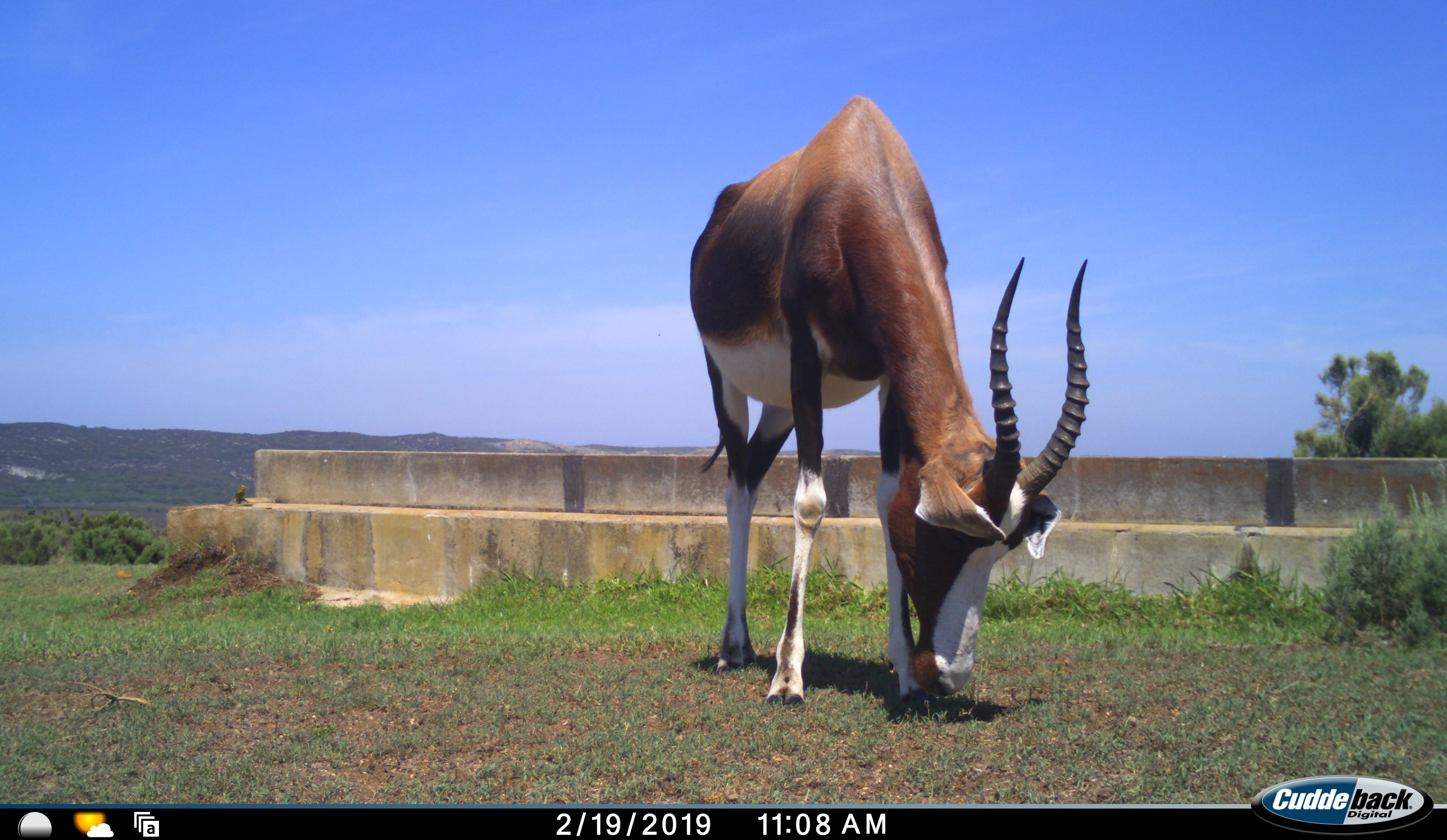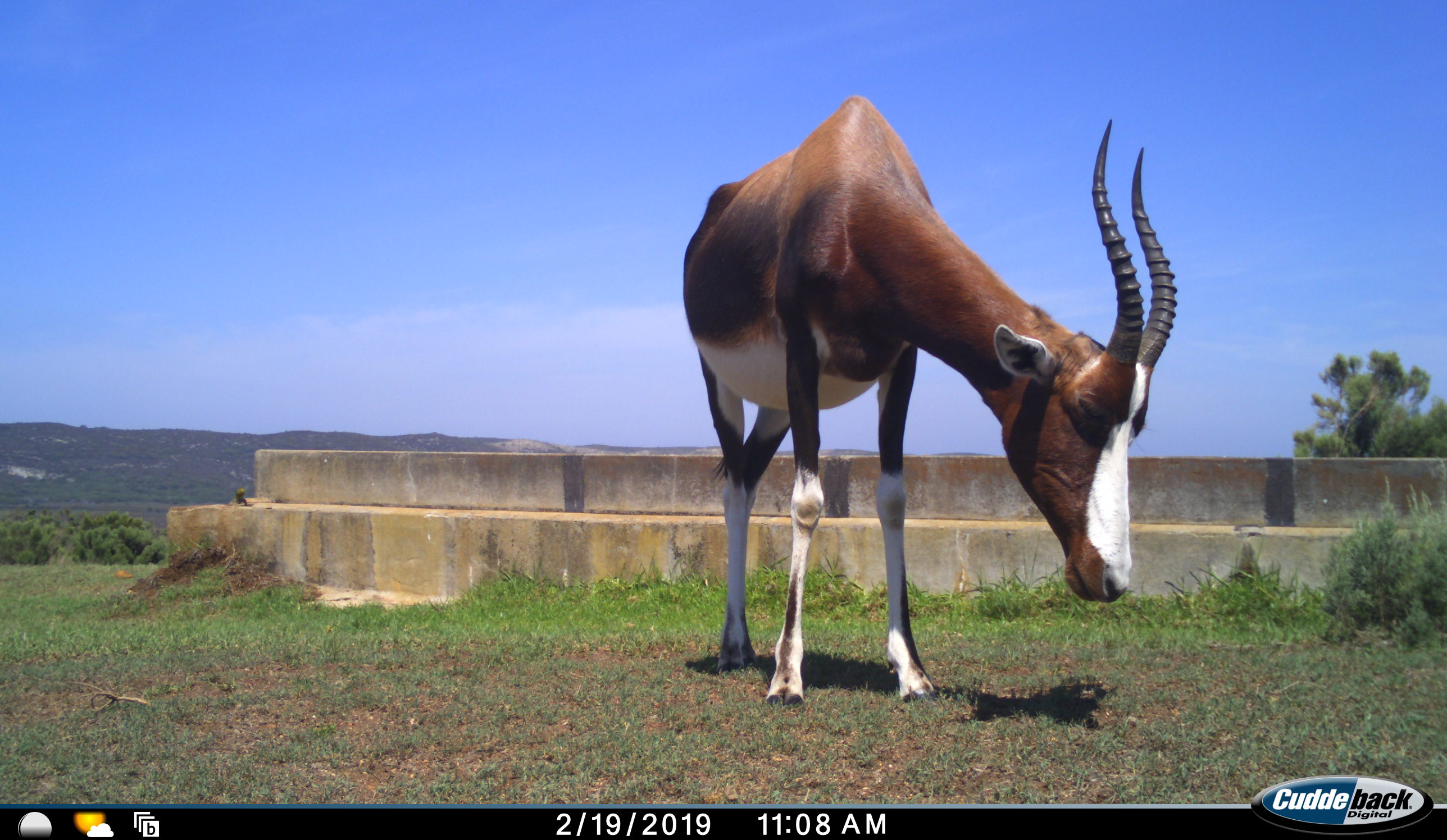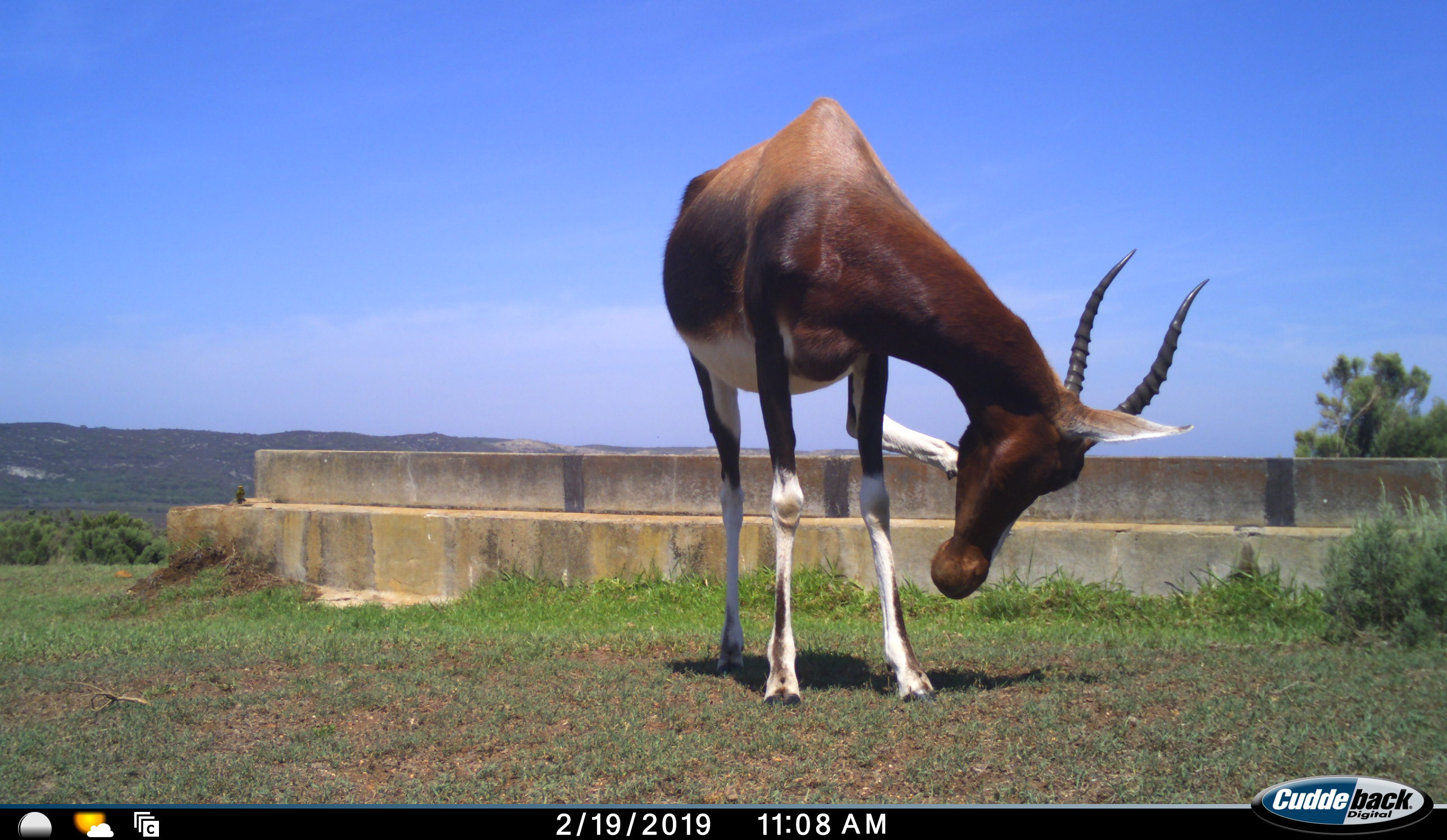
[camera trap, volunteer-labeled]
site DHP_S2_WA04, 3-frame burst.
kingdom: Animalia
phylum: Chordata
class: Mammalia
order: Artiodactyla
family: Bovidae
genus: Damaliscus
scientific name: Damaliscus pygargus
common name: bontebok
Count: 1.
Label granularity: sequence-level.